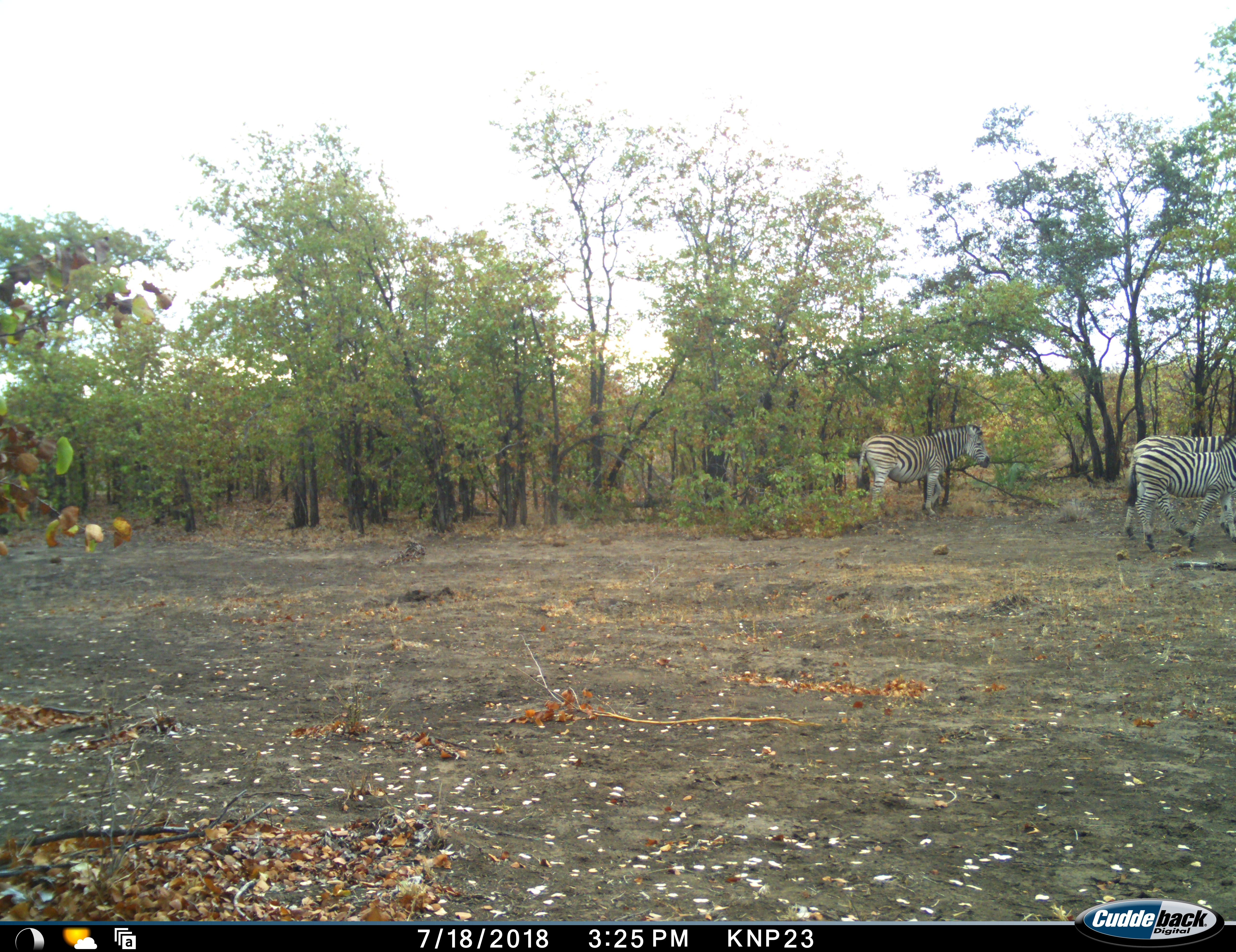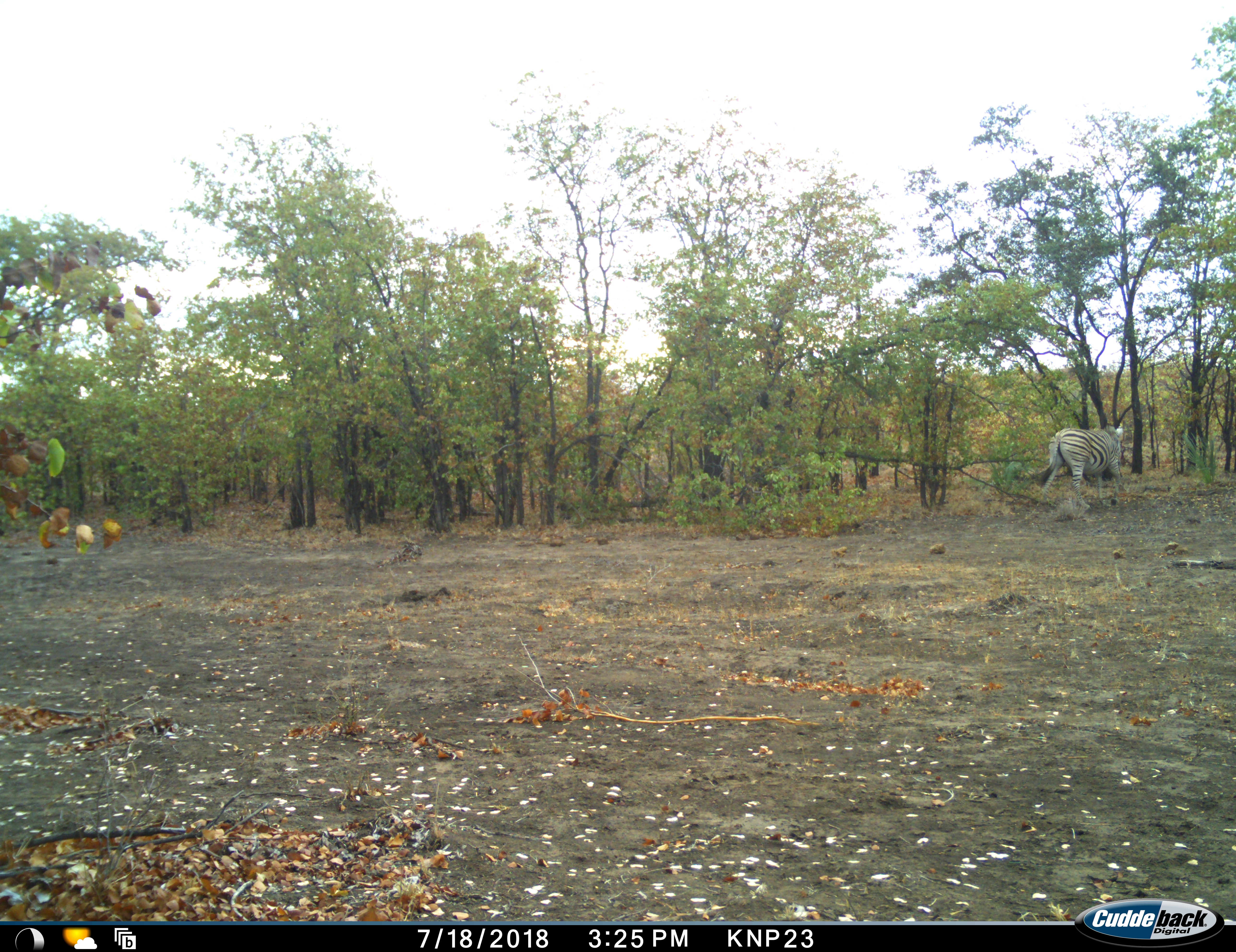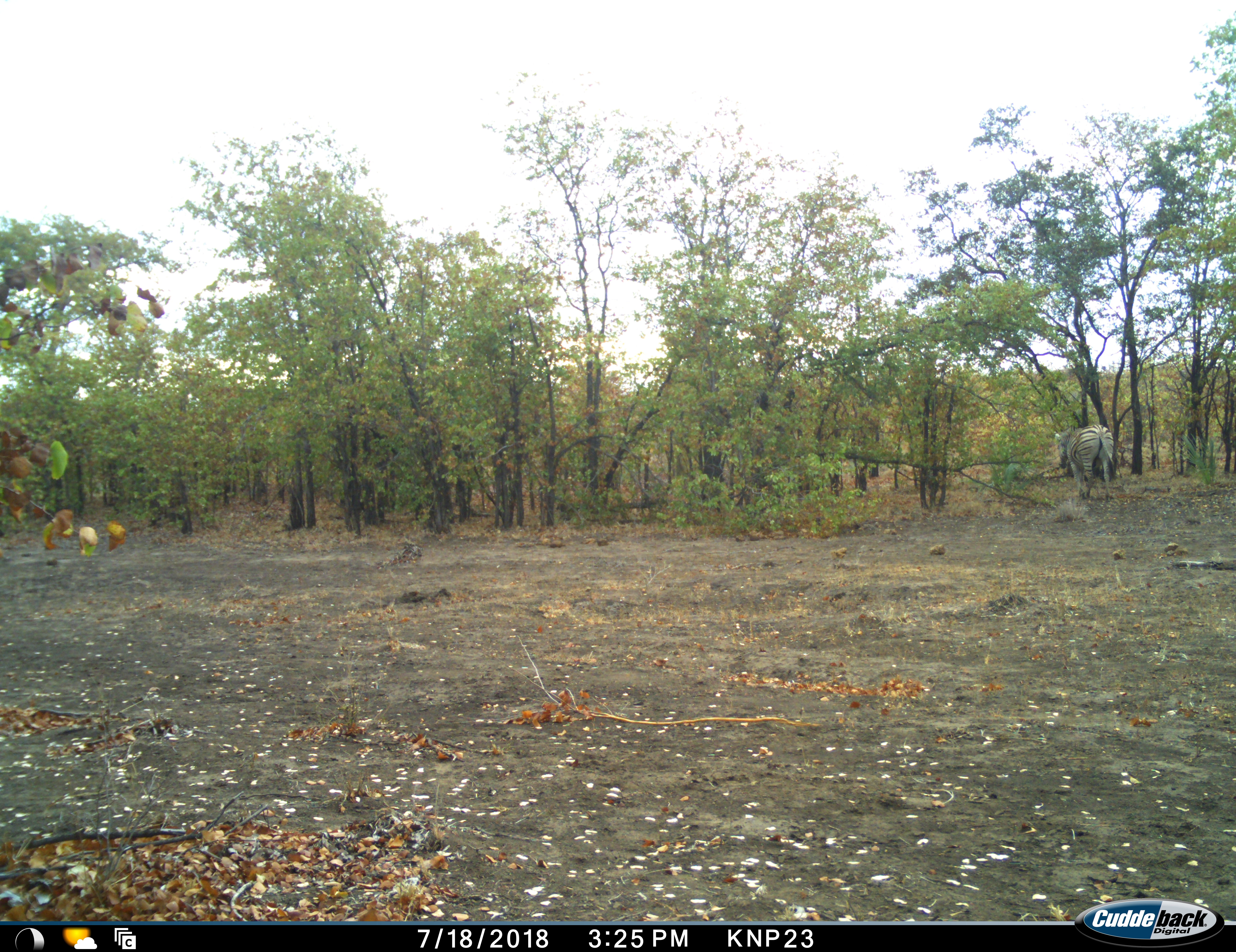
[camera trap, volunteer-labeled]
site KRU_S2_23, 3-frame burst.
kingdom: Animalia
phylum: Chordata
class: Mammalia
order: Perissodactyla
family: Equidae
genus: Equus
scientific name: Equus quagga burchellii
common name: burchell's zebra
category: zebraburchells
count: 3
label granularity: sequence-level